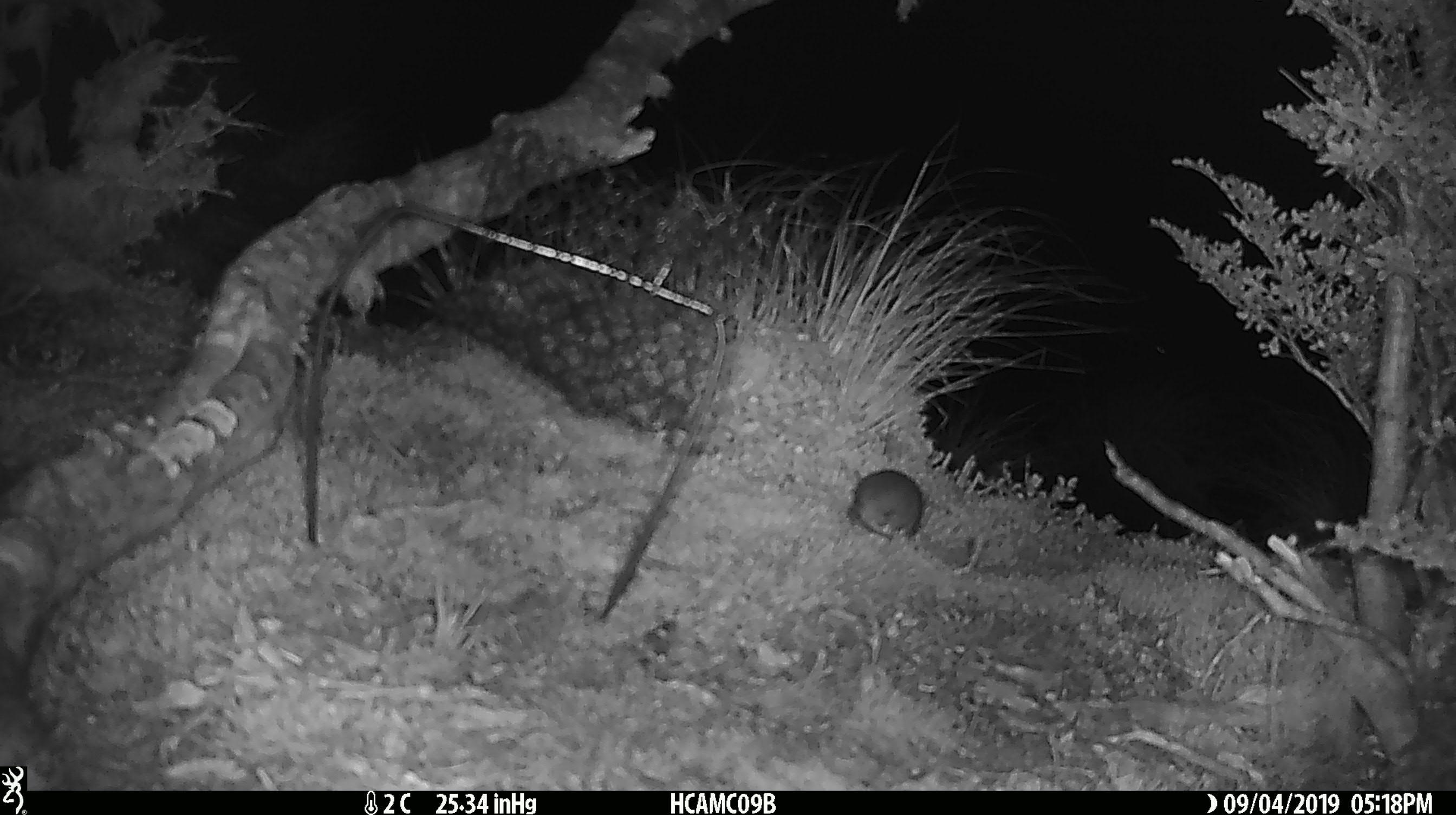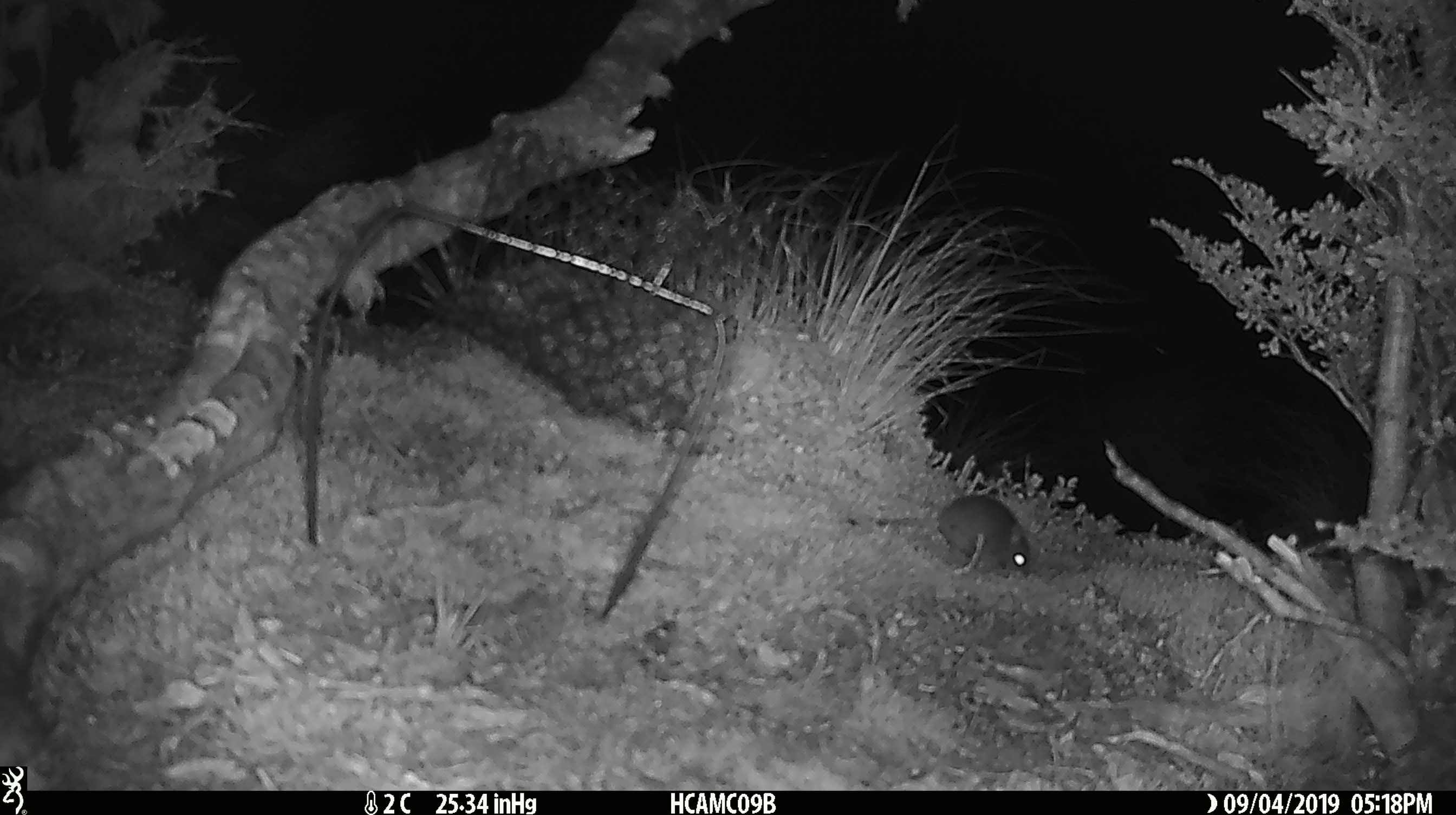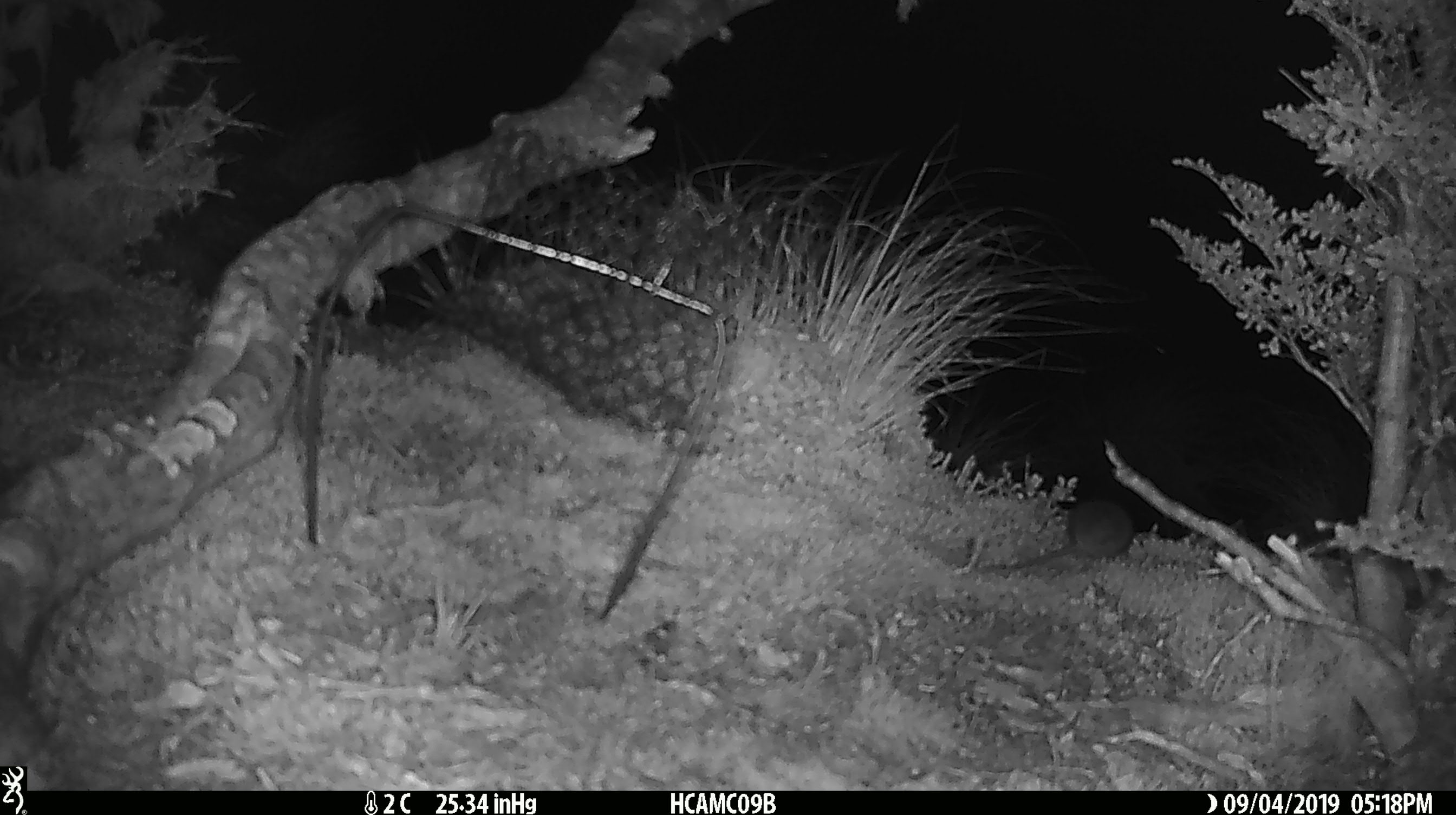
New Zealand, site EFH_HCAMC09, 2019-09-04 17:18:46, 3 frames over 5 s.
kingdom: Animalia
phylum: Chordata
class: Mammalia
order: Rodentia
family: Muridae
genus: Mus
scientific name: Mus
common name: mouse